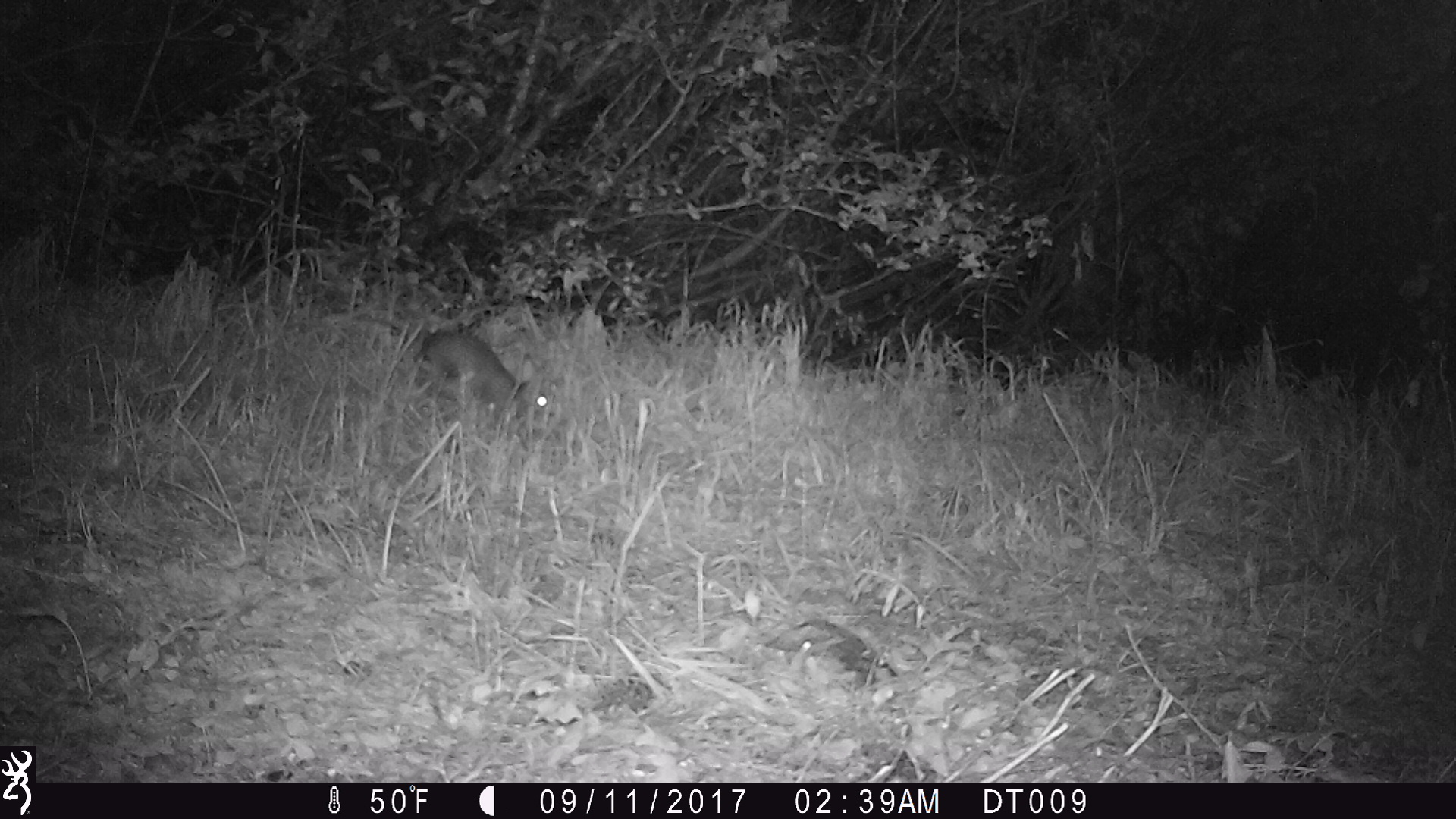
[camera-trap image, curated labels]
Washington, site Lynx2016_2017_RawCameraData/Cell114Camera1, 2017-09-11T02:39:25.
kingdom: Animalia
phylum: Chordata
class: Mammalia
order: Lagomorpha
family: Leporidae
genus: Lepus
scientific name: Lepus americanus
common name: snowshoe hare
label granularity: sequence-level